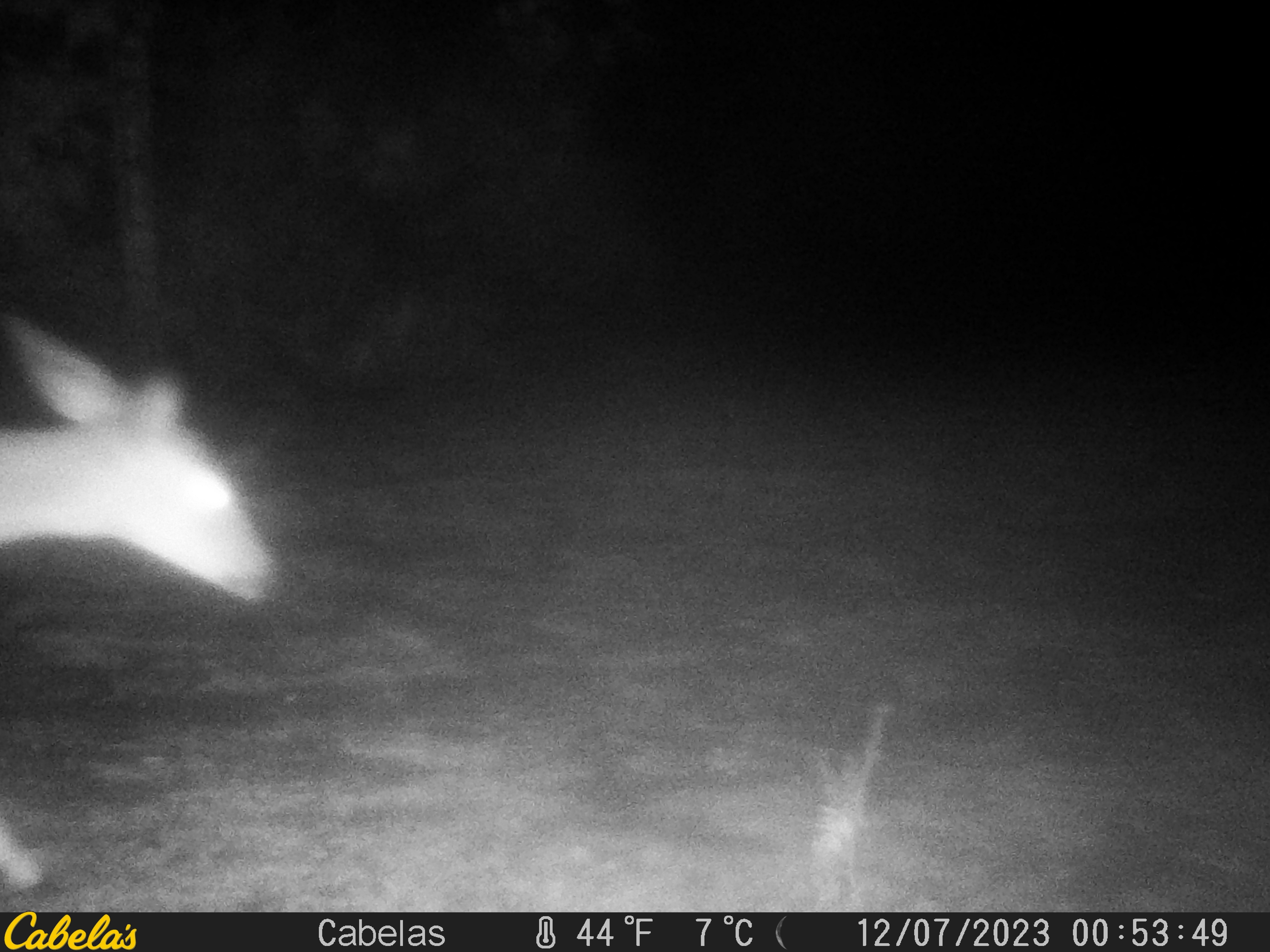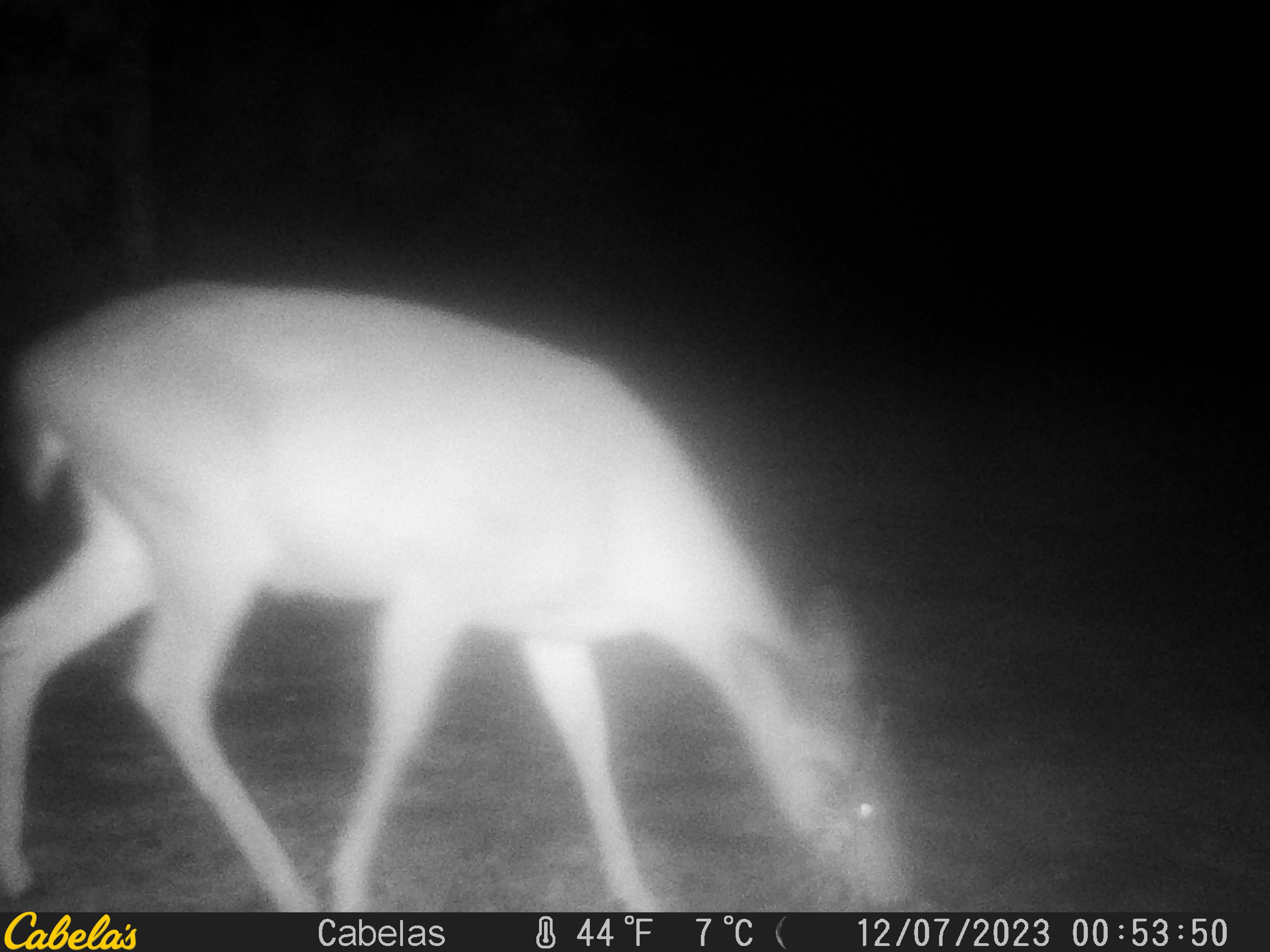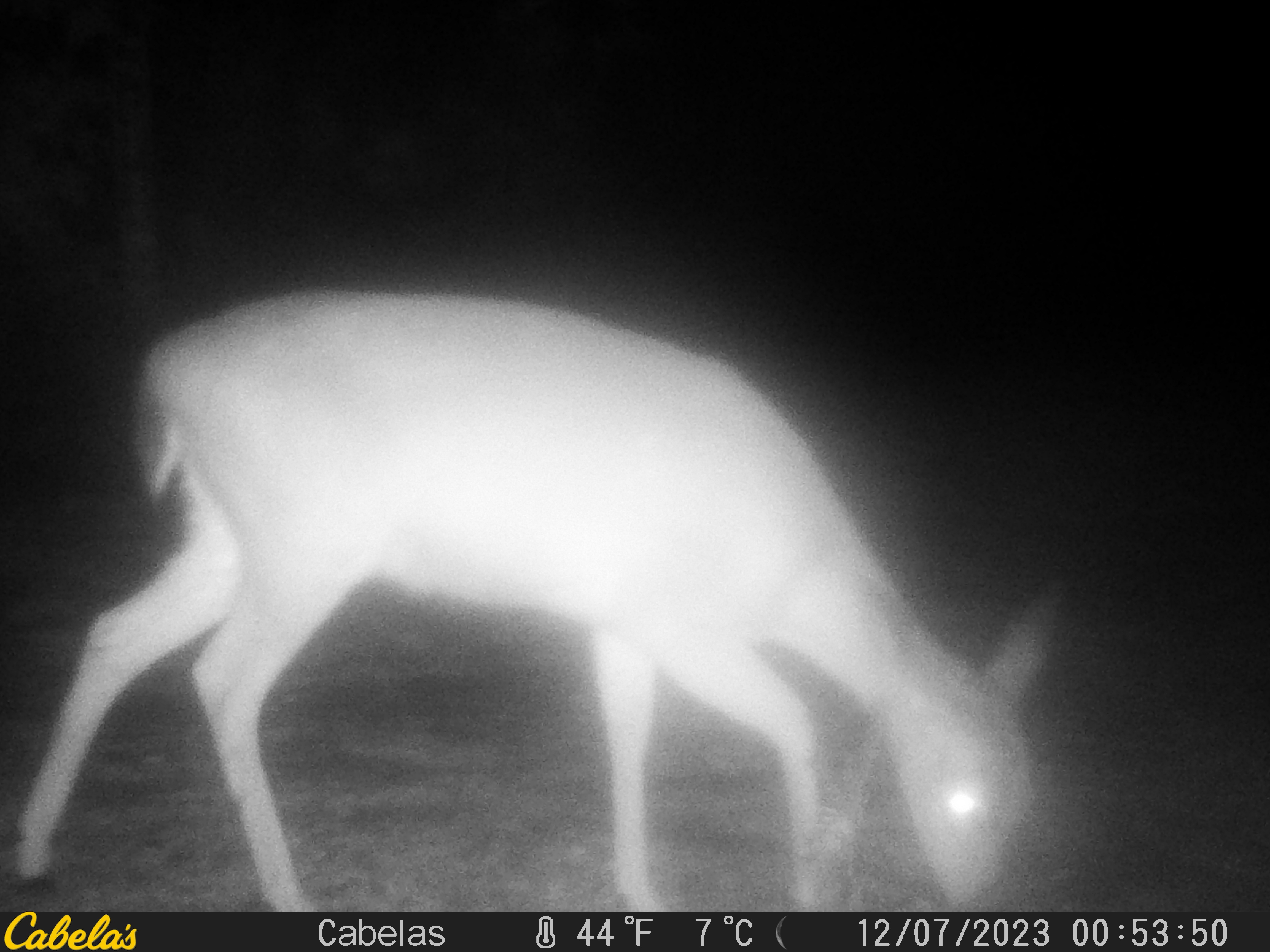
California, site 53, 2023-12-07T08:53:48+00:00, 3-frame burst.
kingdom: Animalia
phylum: Chordata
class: Mammalia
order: Artiodactyla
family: Cervidae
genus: Odocoileus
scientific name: Odocoileus hemionus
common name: mule deer